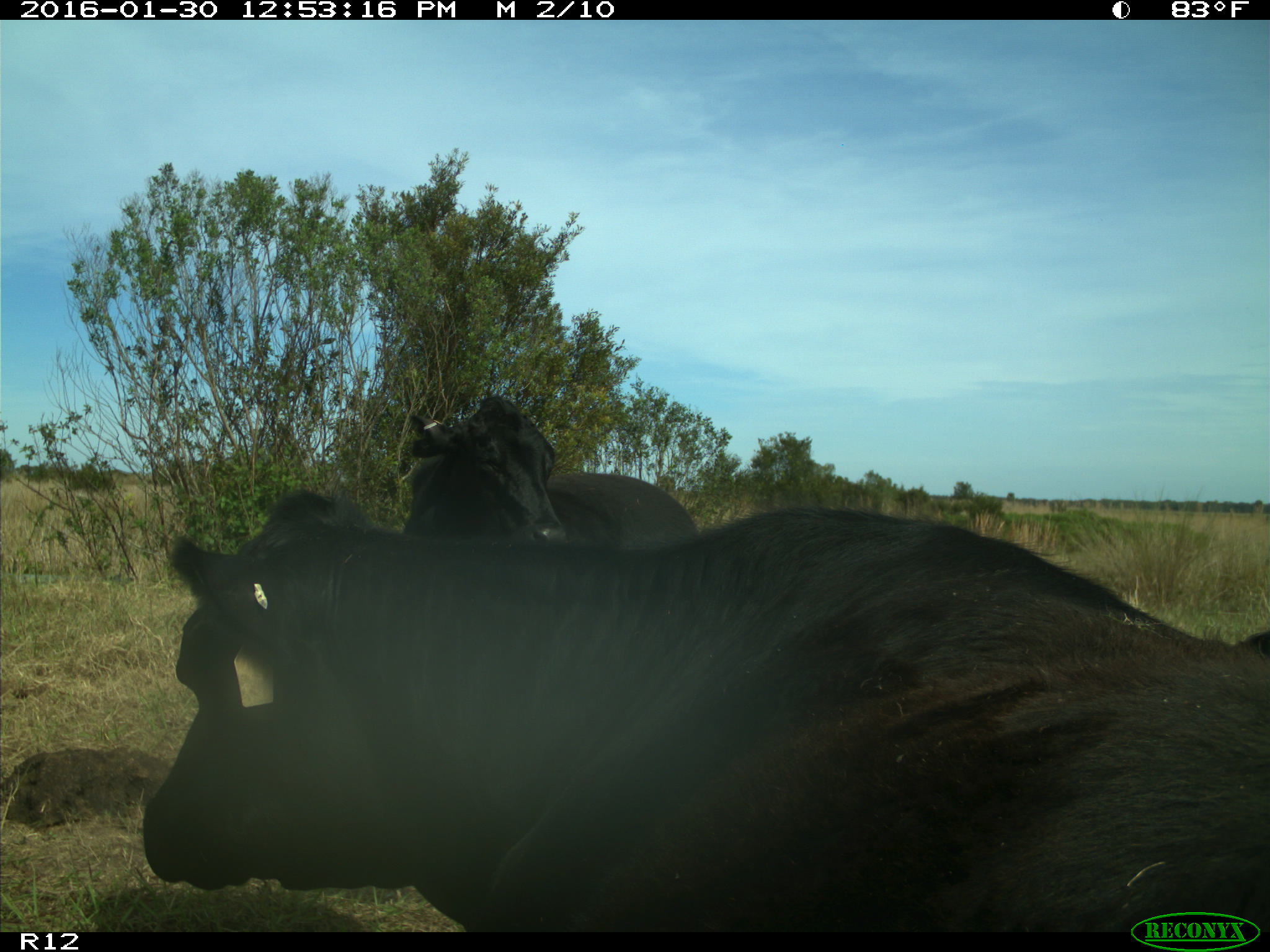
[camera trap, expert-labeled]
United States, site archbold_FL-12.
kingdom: Animalia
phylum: Chordata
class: Mammalia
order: Artiodactyla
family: Bovidae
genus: Bos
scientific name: Bos taurus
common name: domestic cow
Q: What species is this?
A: Bos taurus (domestic cow).